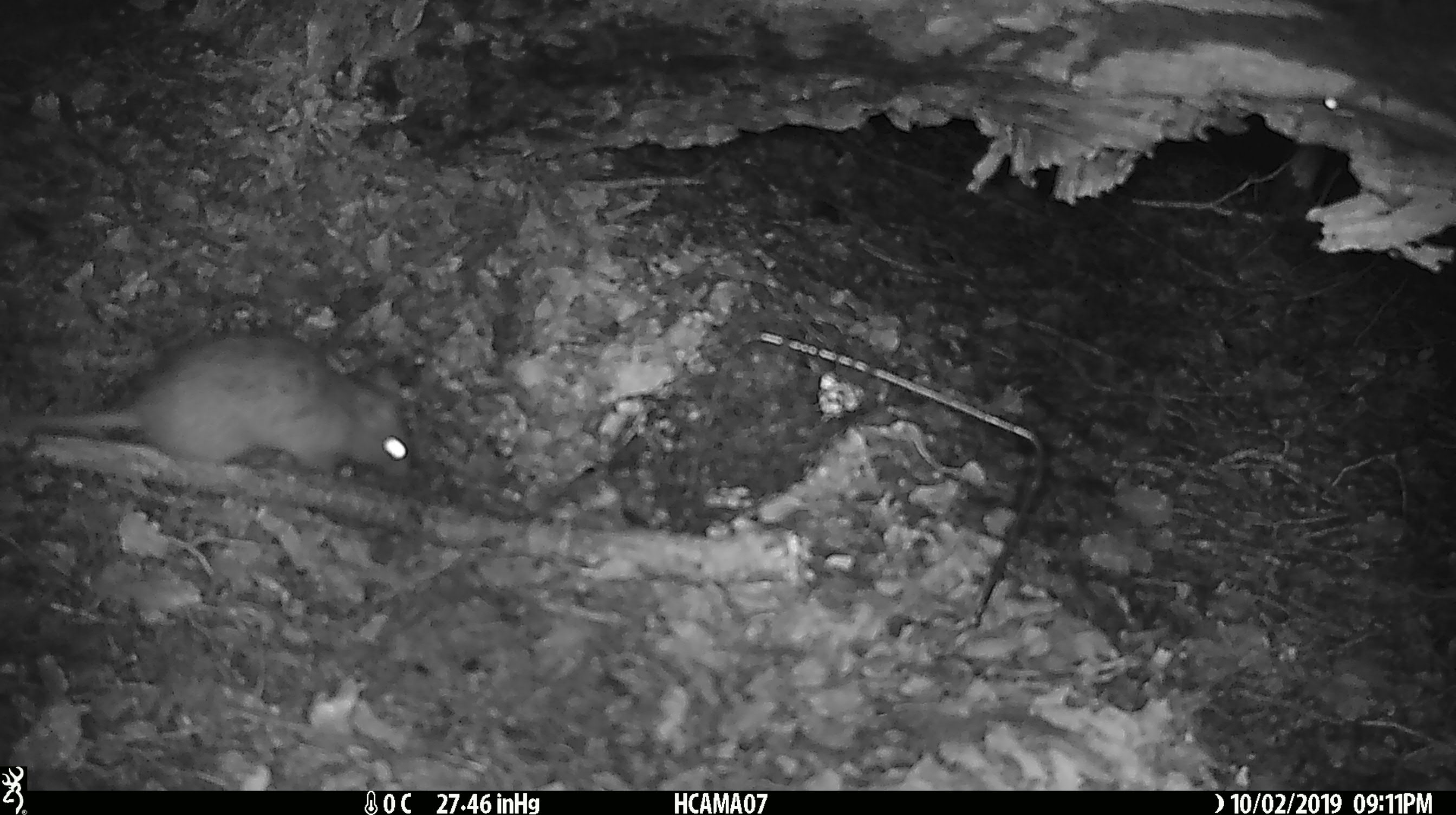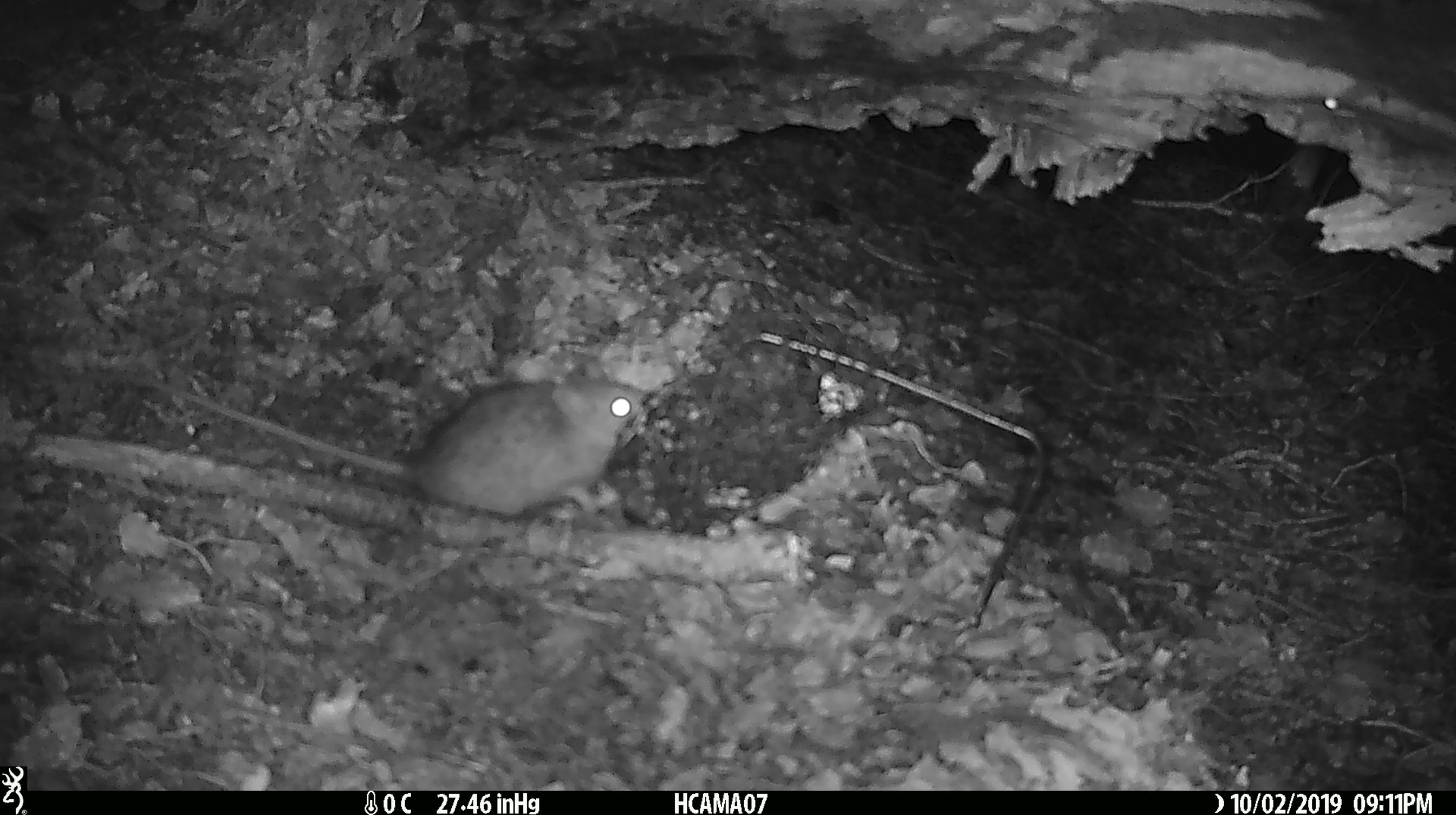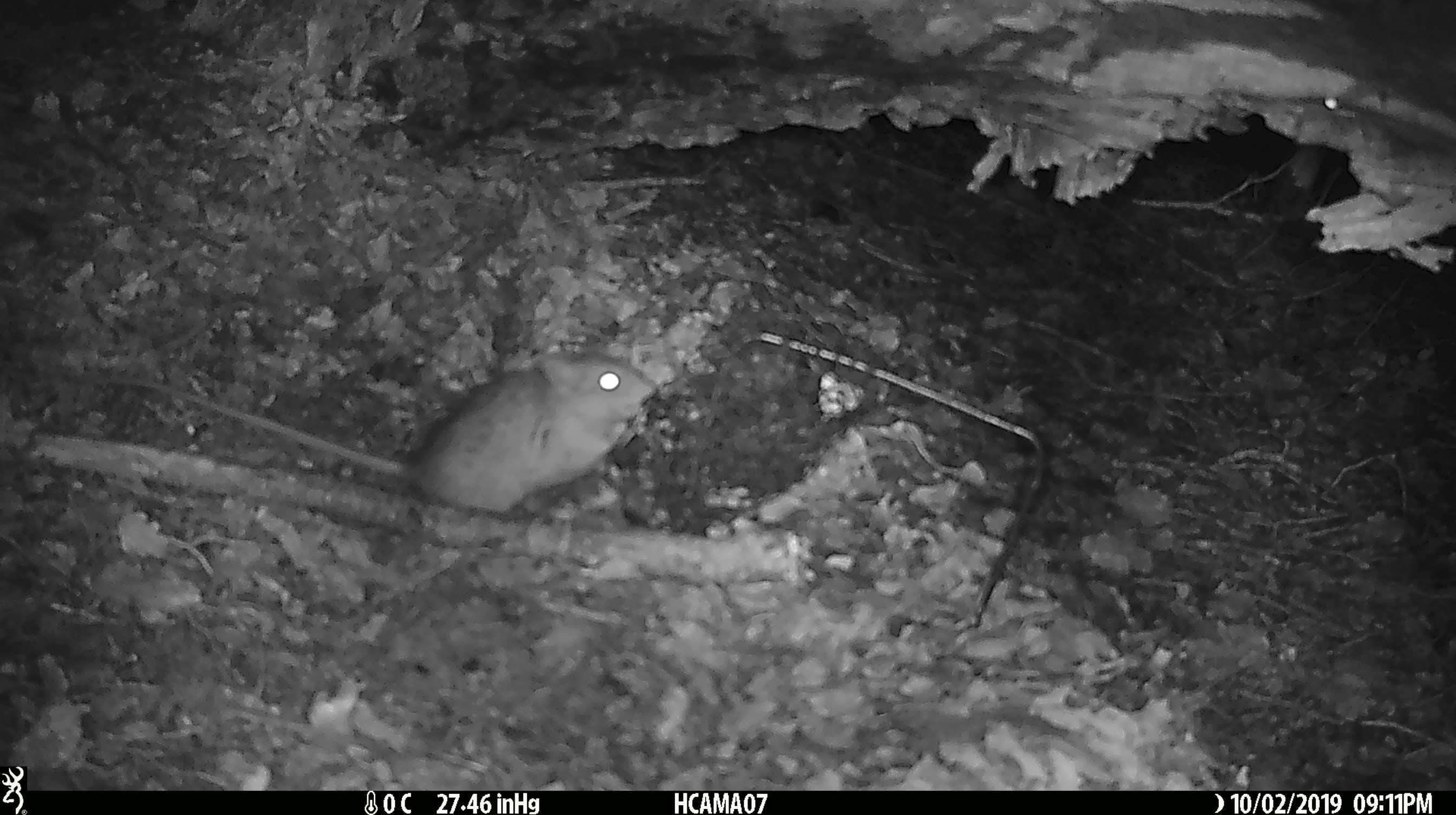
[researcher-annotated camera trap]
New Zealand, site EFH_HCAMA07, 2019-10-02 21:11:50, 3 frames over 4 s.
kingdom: Animalia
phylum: Chordata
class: Mammalia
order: Rodentia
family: Muridae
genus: Rattus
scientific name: Rattus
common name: rat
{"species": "rat (Rattus)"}